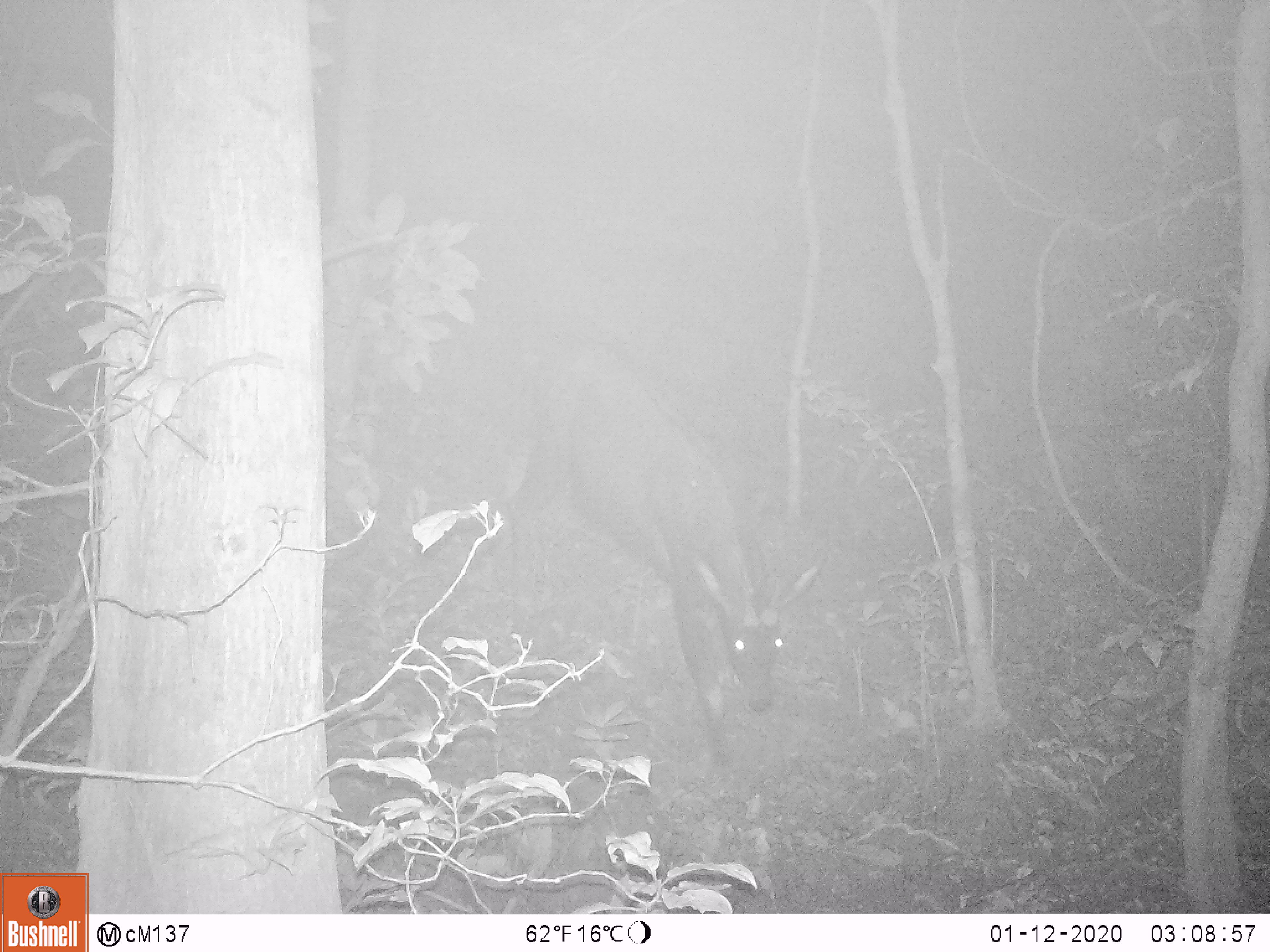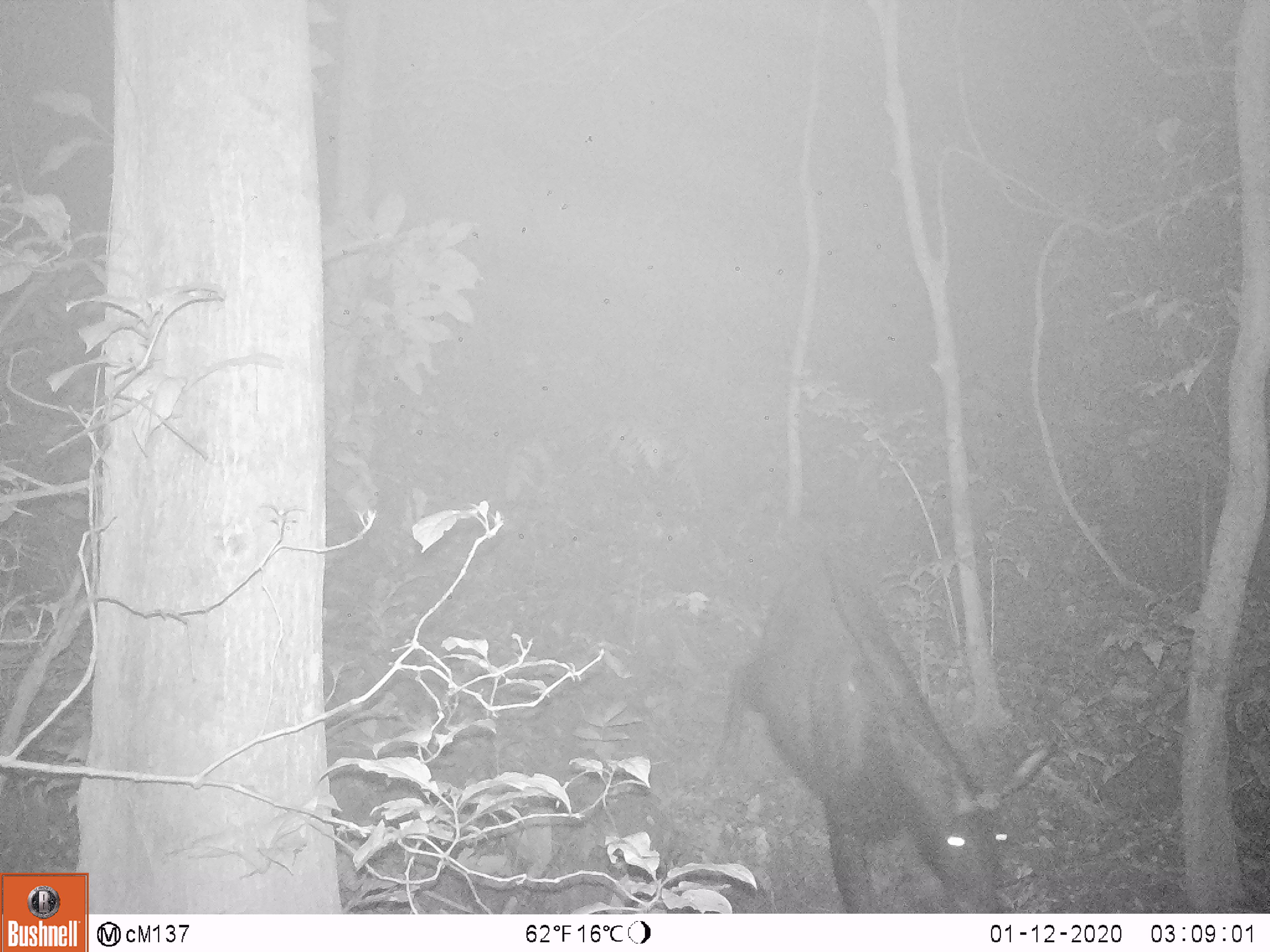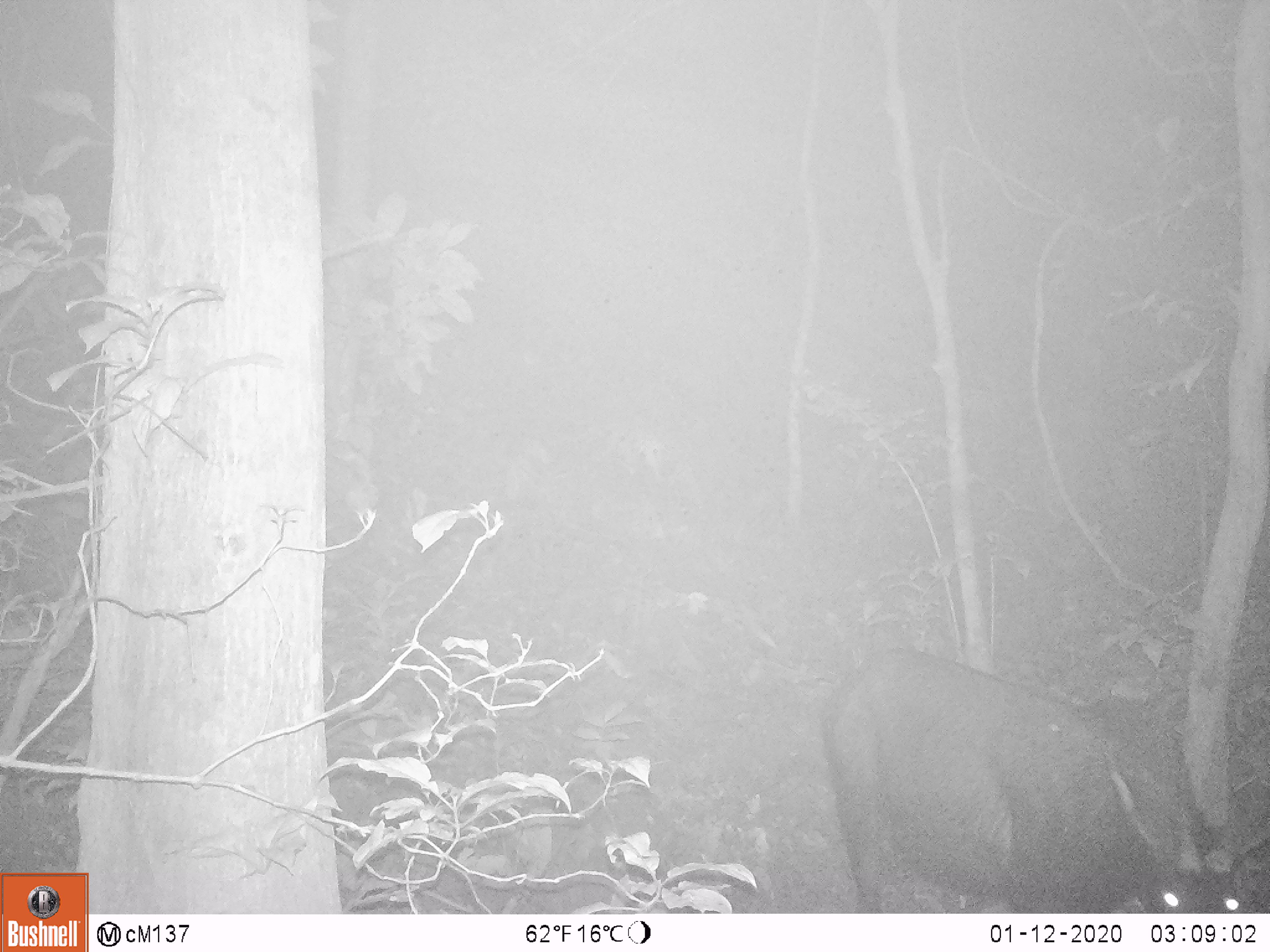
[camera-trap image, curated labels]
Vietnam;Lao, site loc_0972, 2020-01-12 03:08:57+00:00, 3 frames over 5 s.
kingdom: Animalia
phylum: Chordata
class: Mammalia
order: Artiodactyla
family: Bovidae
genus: Capricornis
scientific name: Capricornis sumatraensis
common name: chinese serow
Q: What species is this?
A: Chinese serow (Capricornis sumatraensis).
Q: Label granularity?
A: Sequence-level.